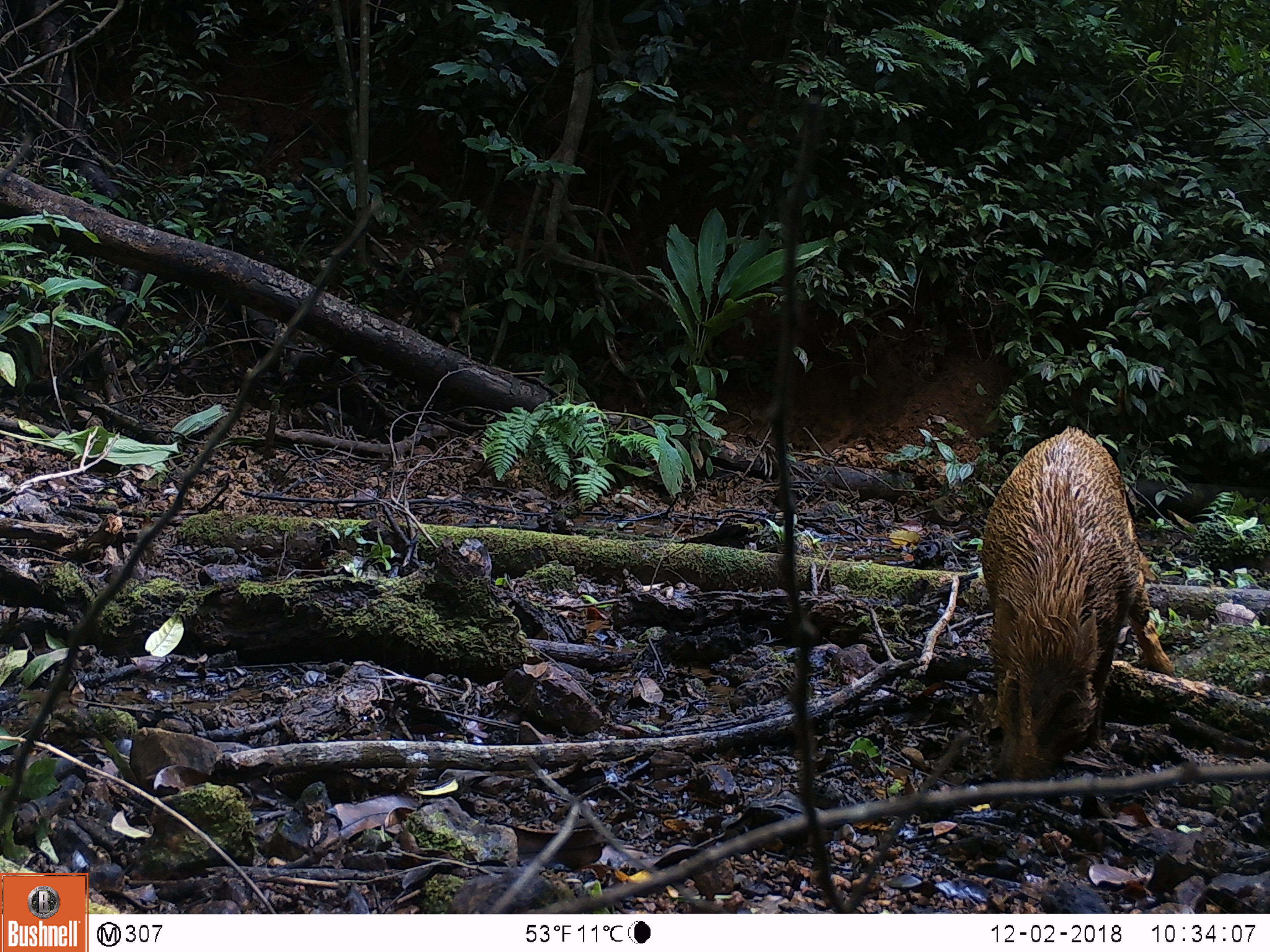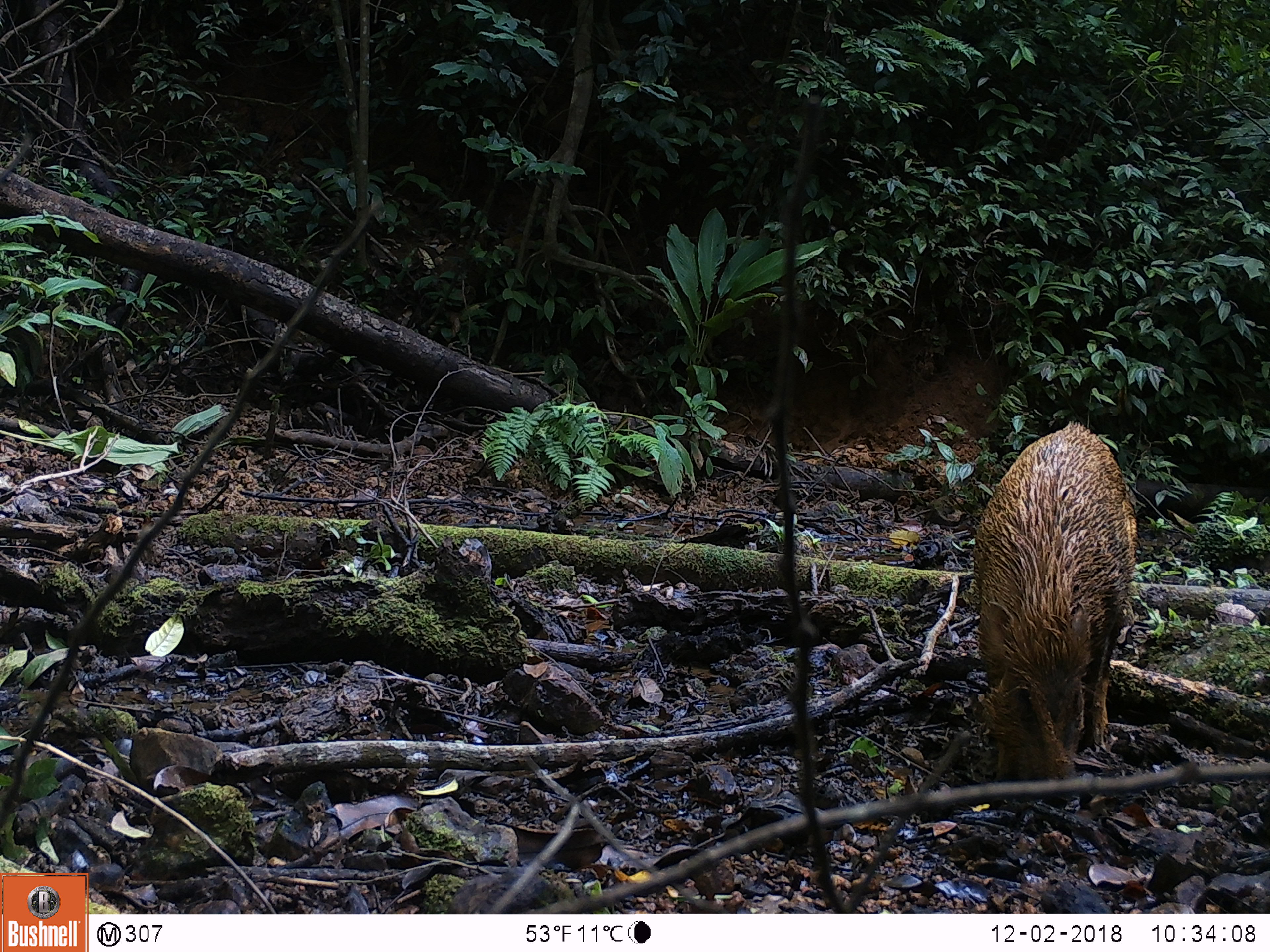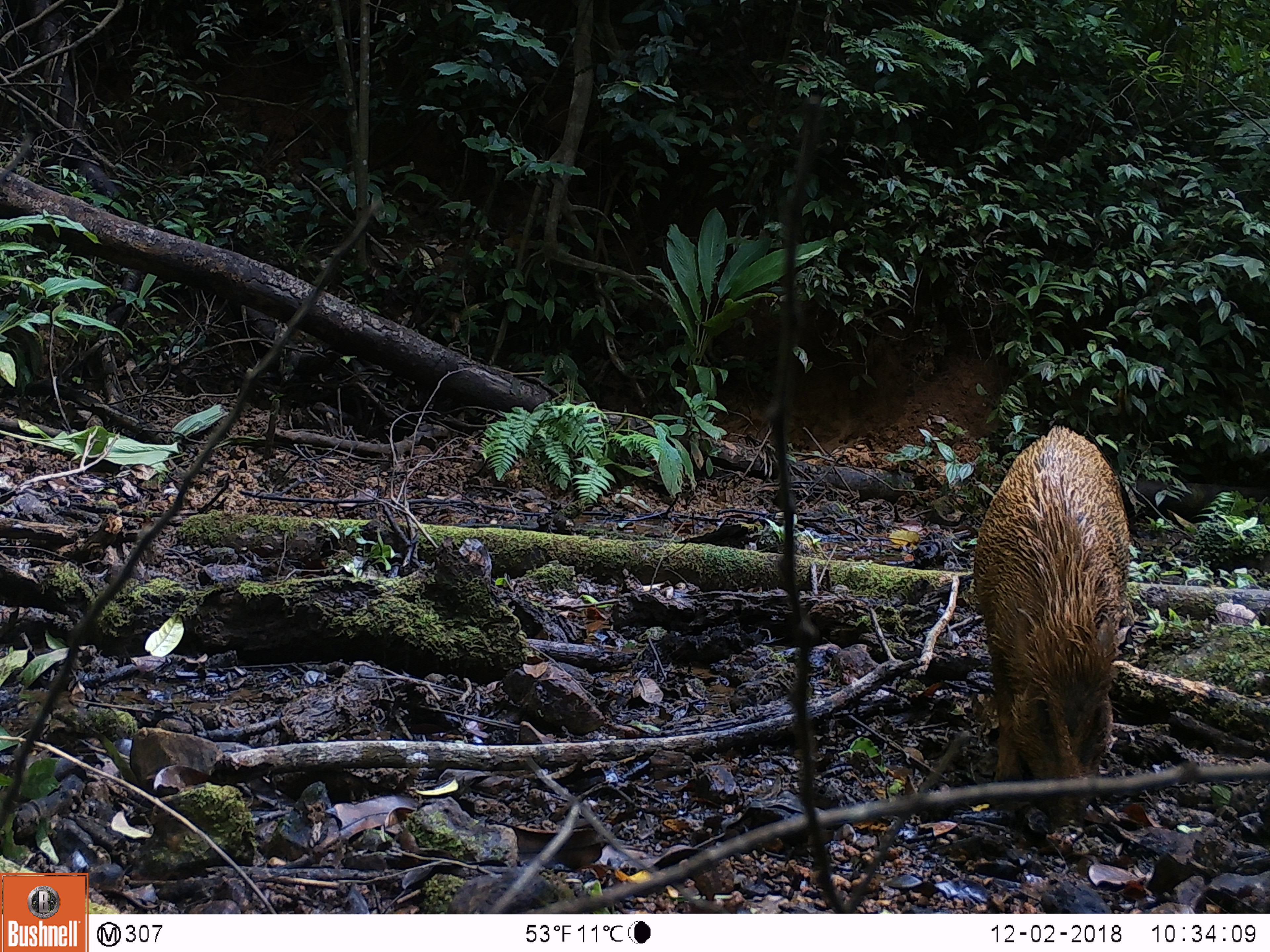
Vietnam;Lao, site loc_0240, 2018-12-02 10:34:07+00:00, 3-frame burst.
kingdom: Animalia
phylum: Chordata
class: Mammalia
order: Artiodactyla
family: Suidae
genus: Sus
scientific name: Sus scrofa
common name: eurasian wild pig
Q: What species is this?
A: Eurasian wild pig (Sus scrofa).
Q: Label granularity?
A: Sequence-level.